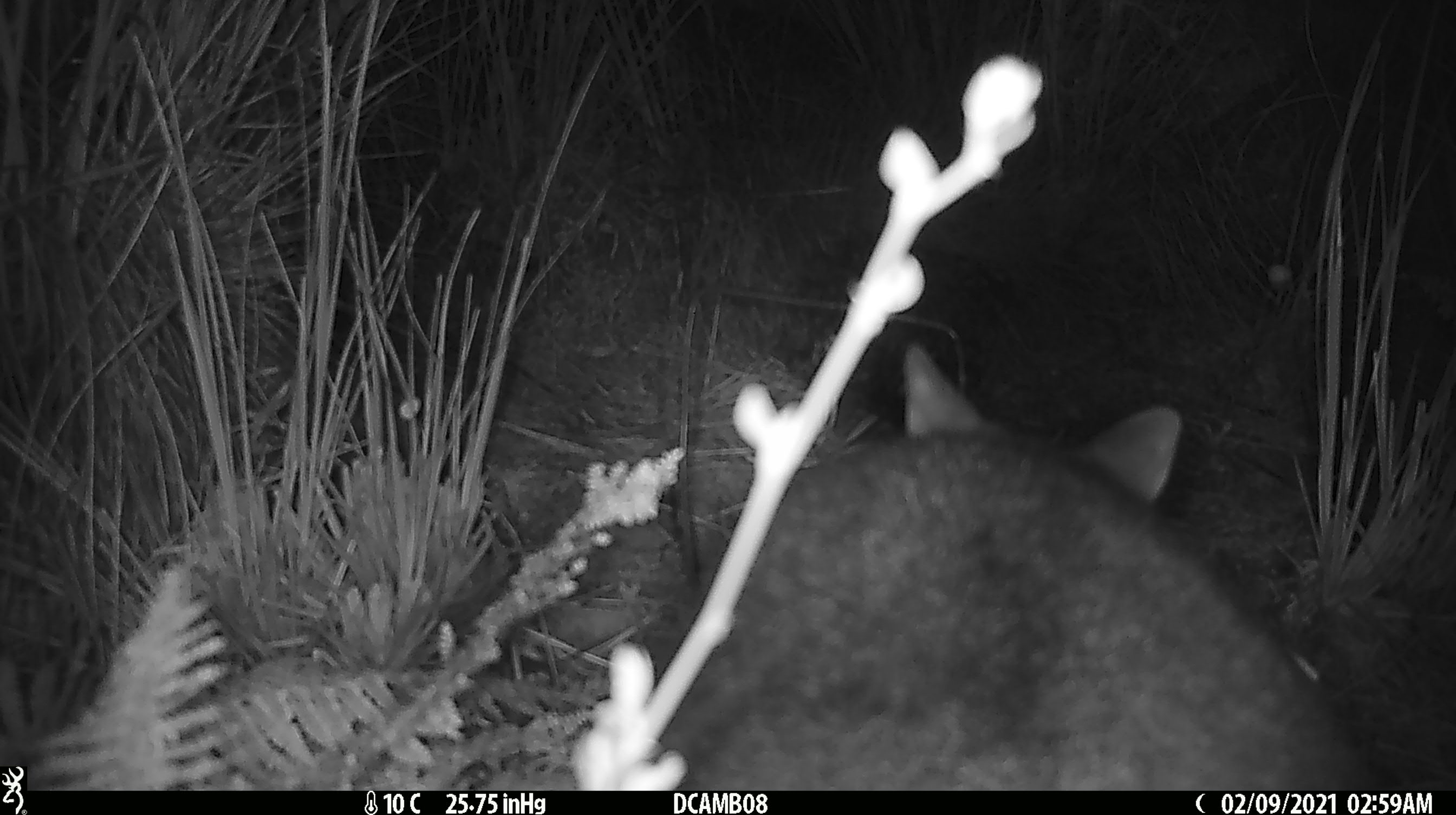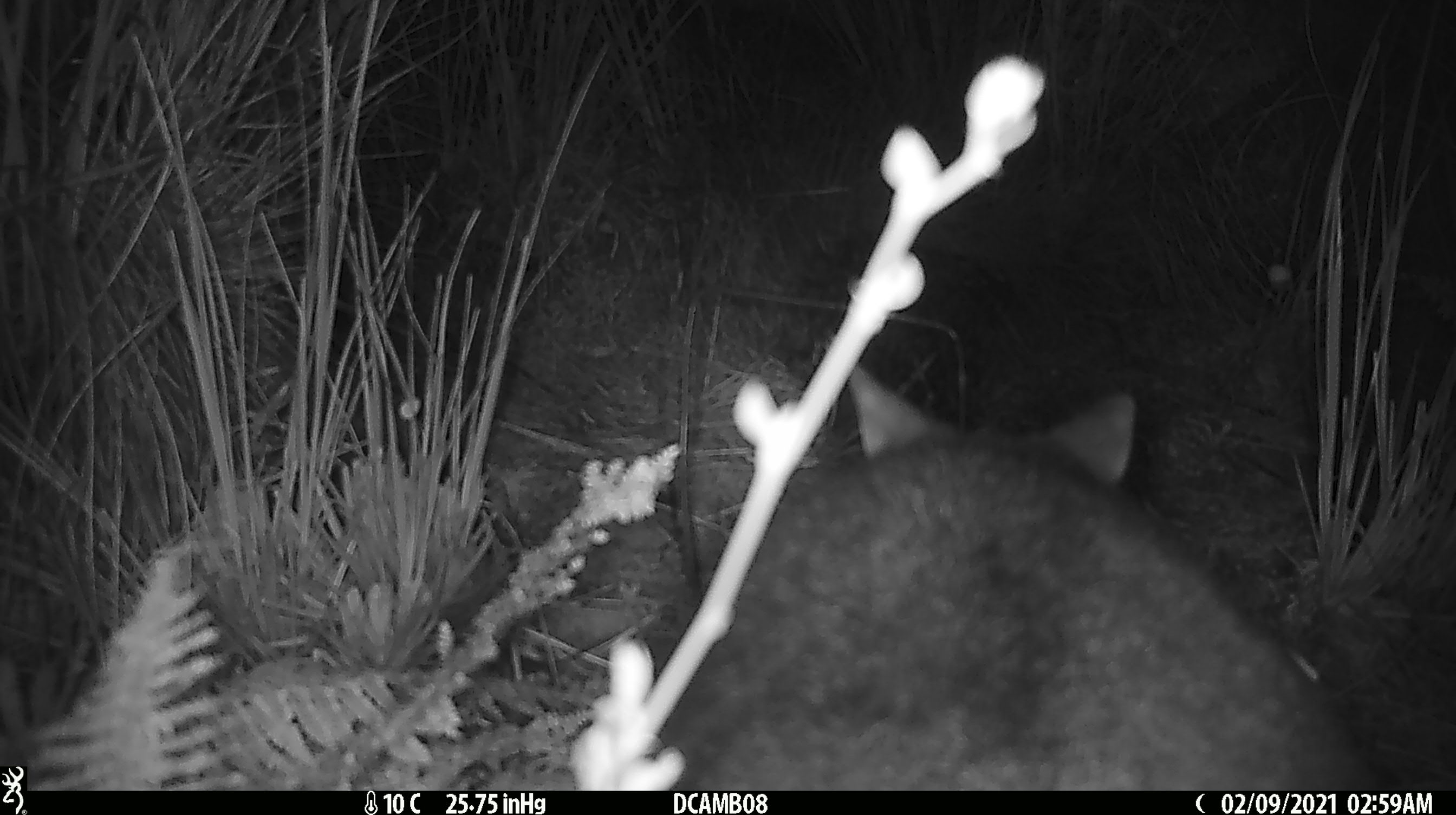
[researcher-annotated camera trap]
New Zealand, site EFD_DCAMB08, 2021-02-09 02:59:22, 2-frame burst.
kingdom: Animalia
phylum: Chordata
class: Mammalia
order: Diprotodontia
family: Phalangeridae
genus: Trichosurus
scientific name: Trichosurus vulpecula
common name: common brushtail possum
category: possum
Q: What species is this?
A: Possum (common brushtail possum) (Trichosurus vulpecula).